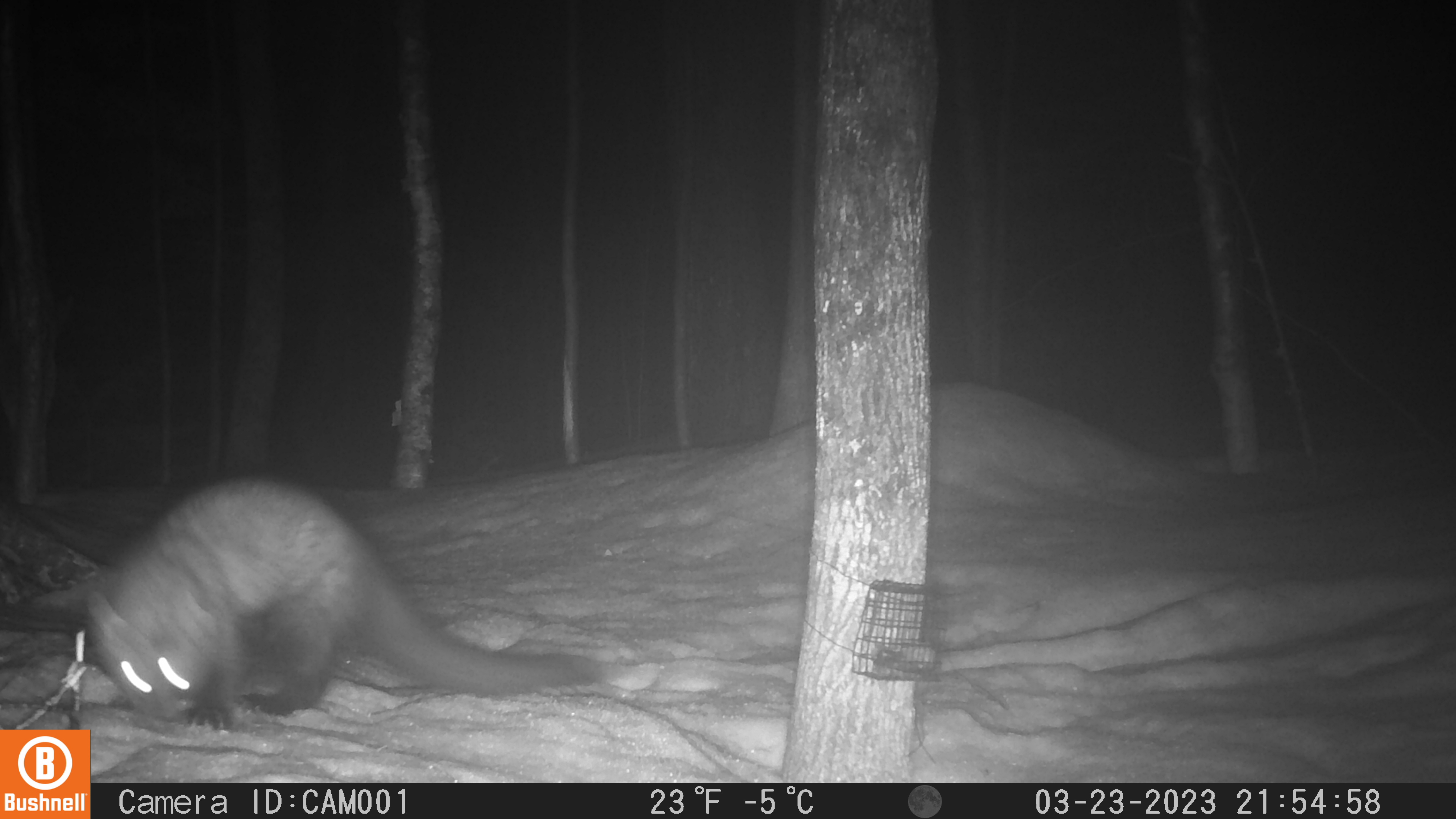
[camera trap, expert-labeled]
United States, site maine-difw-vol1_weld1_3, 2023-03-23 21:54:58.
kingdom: Animalia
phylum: Chordata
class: Mammalia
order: Carnivora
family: Mustelidae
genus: Pekania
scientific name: Pekania pennanti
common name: fisher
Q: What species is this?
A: Fisher (Pekania pennanti).